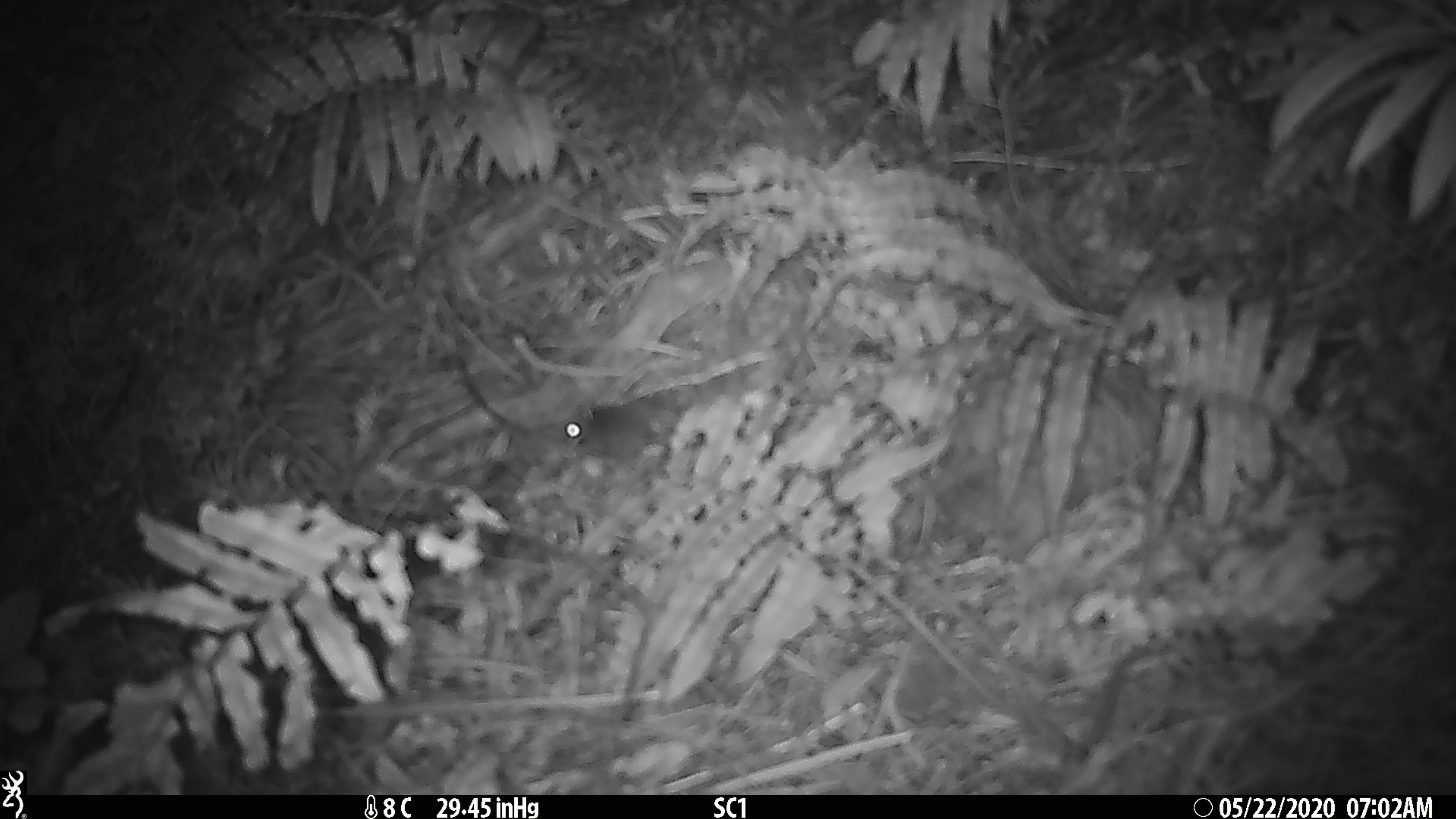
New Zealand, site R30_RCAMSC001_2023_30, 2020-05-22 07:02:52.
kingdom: Animalia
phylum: Chordata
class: Mammalia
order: Rodentia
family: Muridae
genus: Mus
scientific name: Mus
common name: mouse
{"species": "mouse (Mus)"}